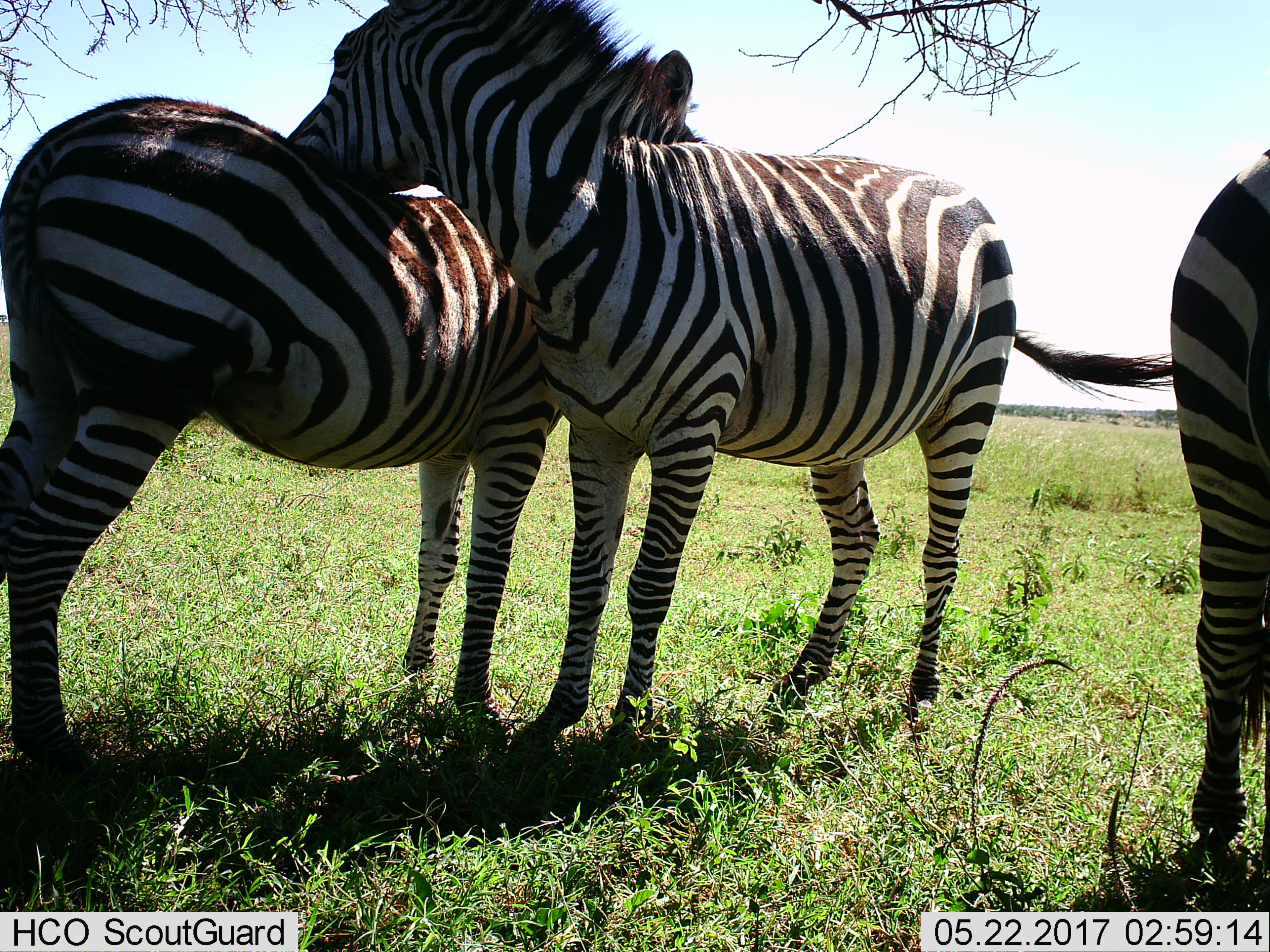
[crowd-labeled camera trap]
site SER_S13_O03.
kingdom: Animalia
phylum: Chordata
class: Mammalia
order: Perissodactyla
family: Equidae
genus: Equus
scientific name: Equus quagga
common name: plains zebra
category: zebraplains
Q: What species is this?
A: Zebraplains (plains zebra) (Equus quagga).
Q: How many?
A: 3.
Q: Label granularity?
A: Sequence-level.